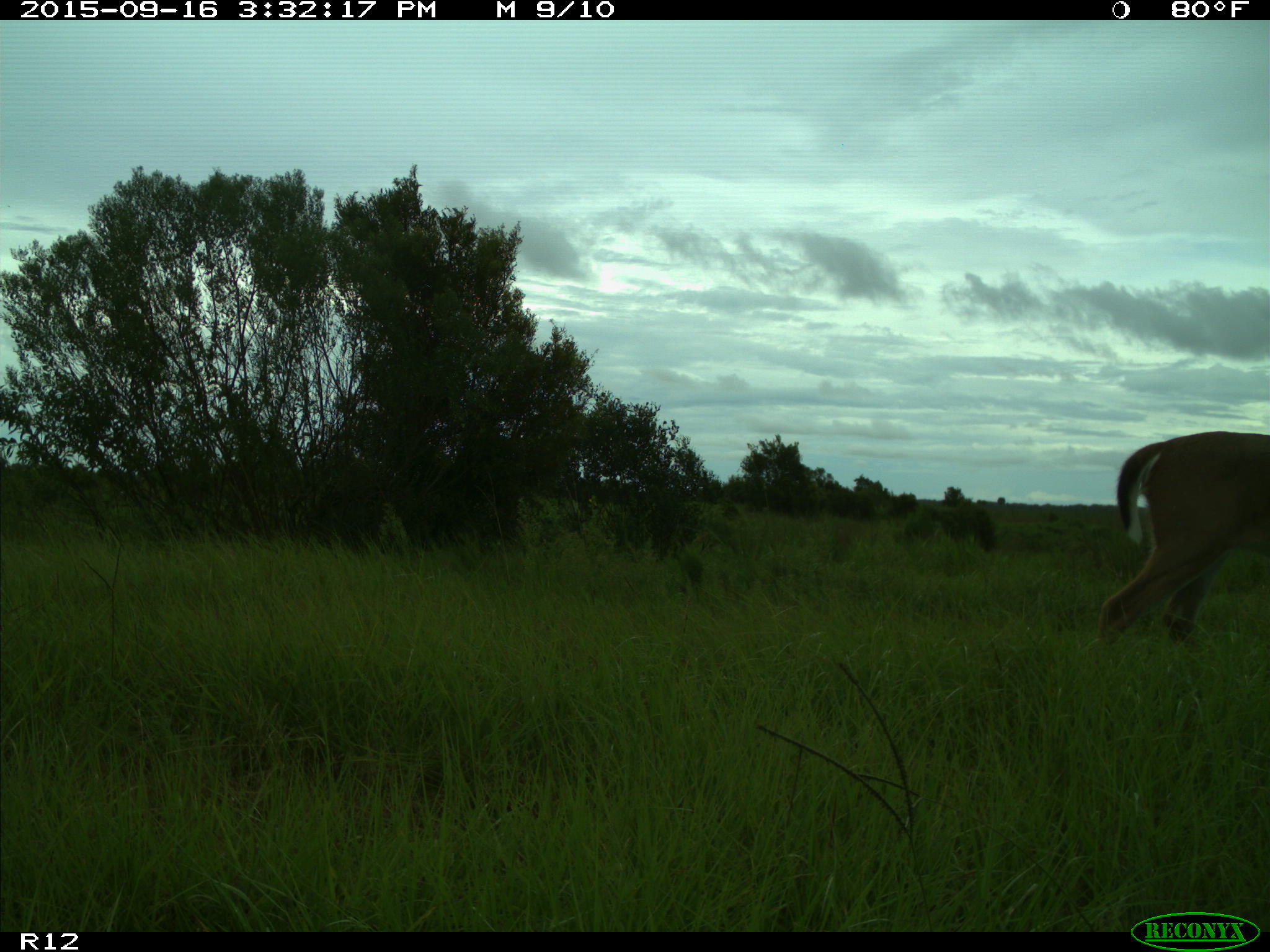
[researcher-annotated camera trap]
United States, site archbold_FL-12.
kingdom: Animalia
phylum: Chordata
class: Mammalia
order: Artiodactyla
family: Cervidae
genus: Odocoileus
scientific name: Odocoileus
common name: deer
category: unidentified deer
Unidentified deer (deer) (Odocoileus).